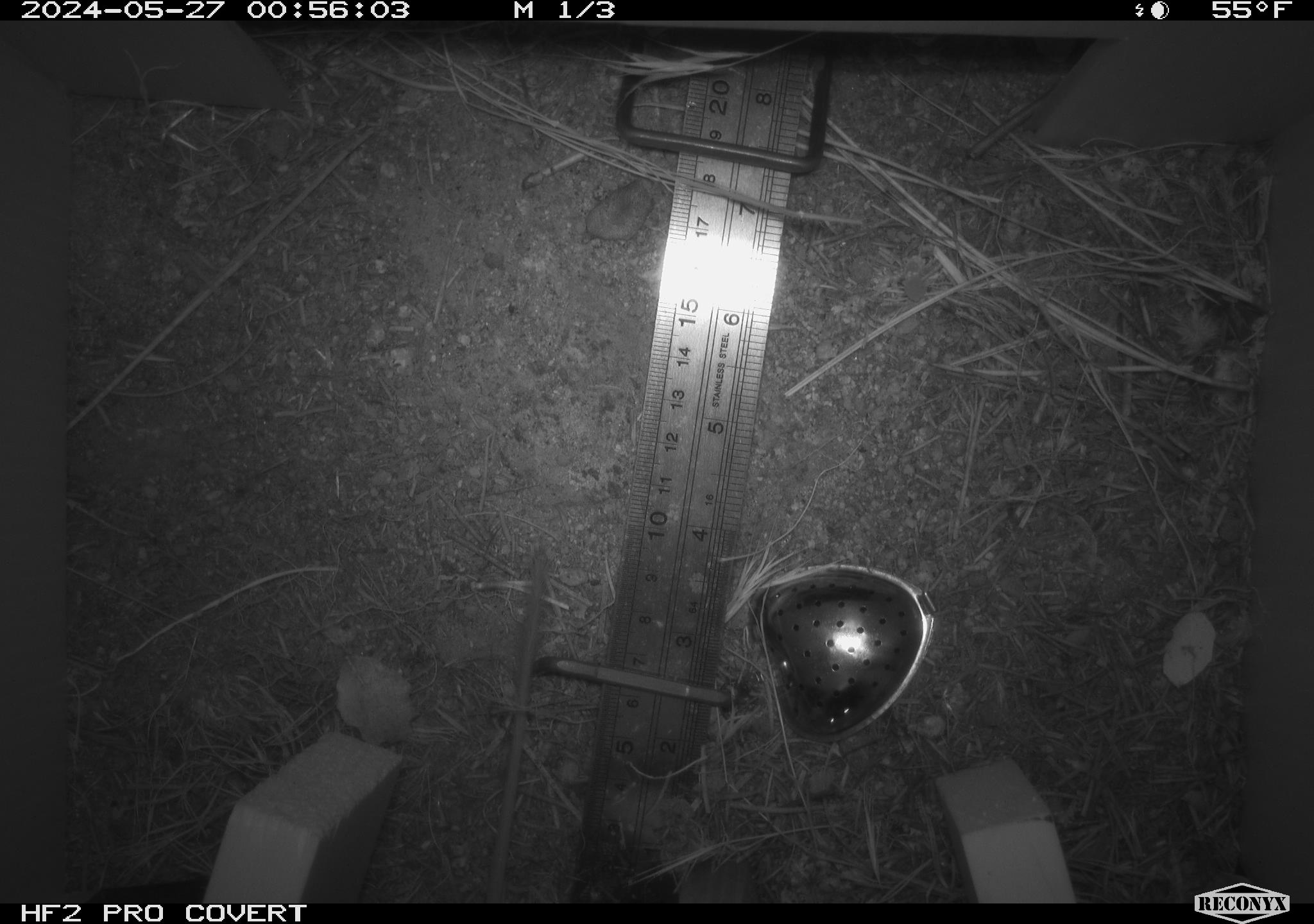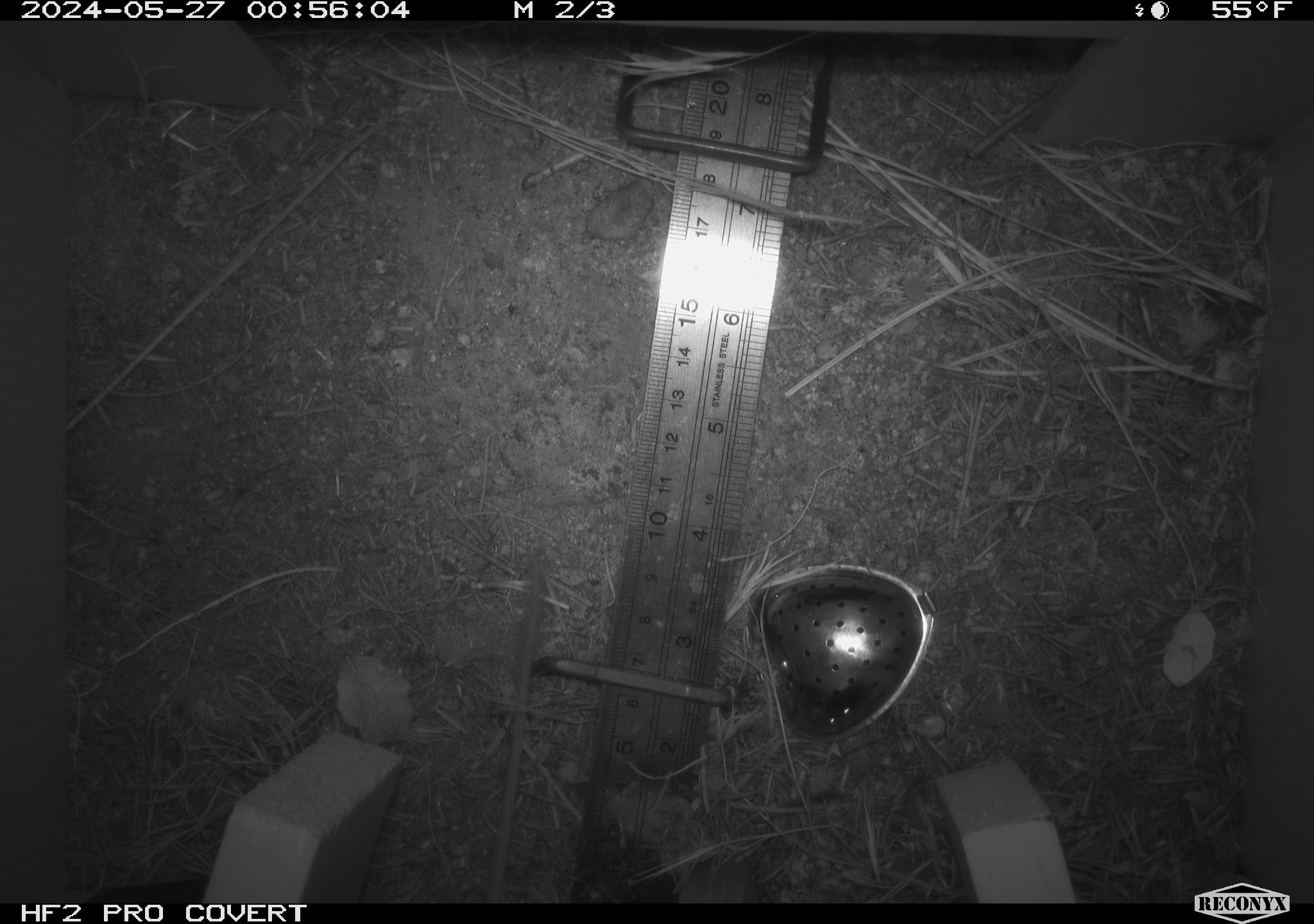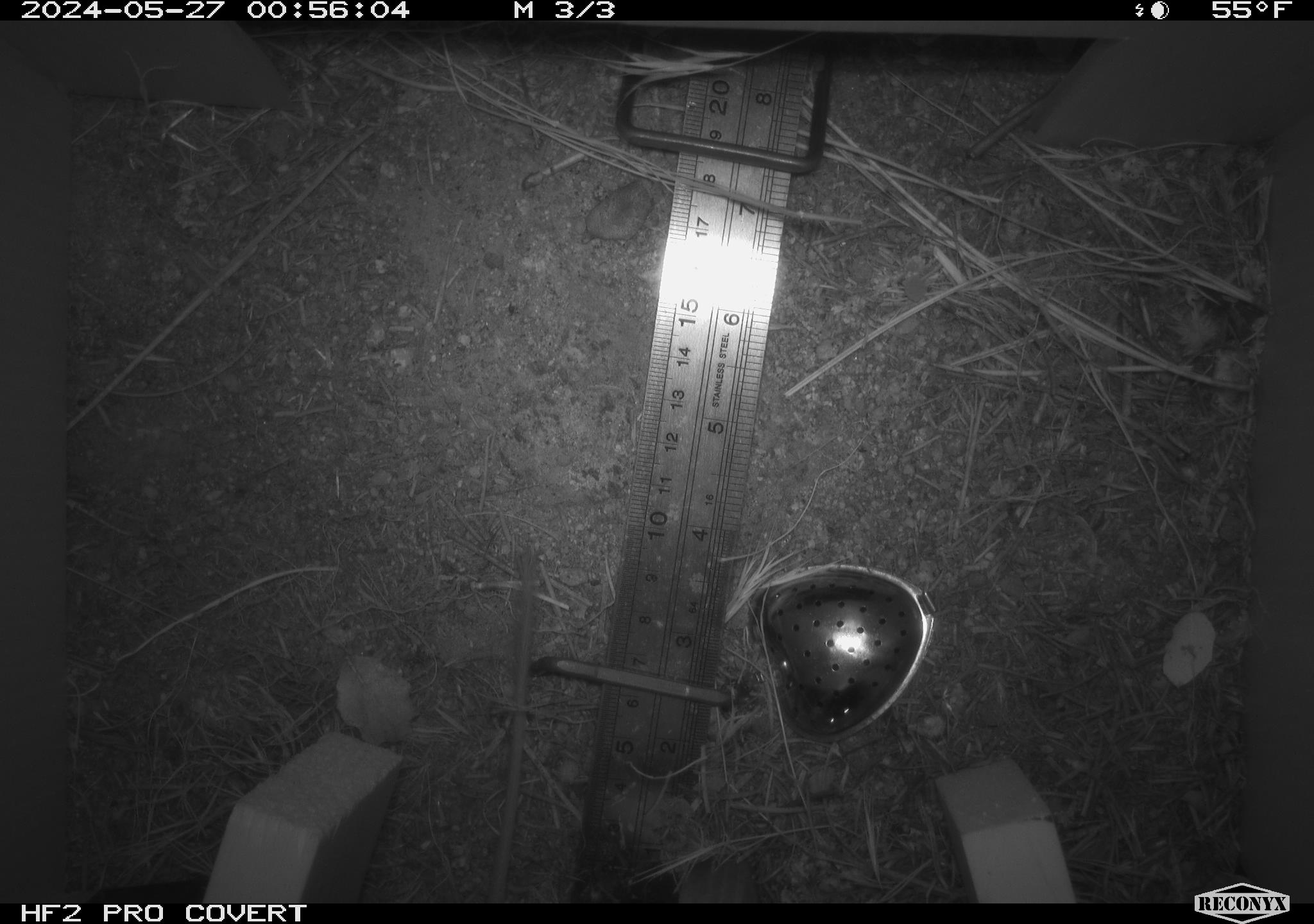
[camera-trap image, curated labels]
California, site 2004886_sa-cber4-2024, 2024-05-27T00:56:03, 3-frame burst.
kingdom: Animalia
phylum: Chordata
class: Mammalia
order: Rodentia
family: Heteromyidae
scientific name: Heteromyidae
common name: kangaroo rats and pocket mice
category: heteromyidae family